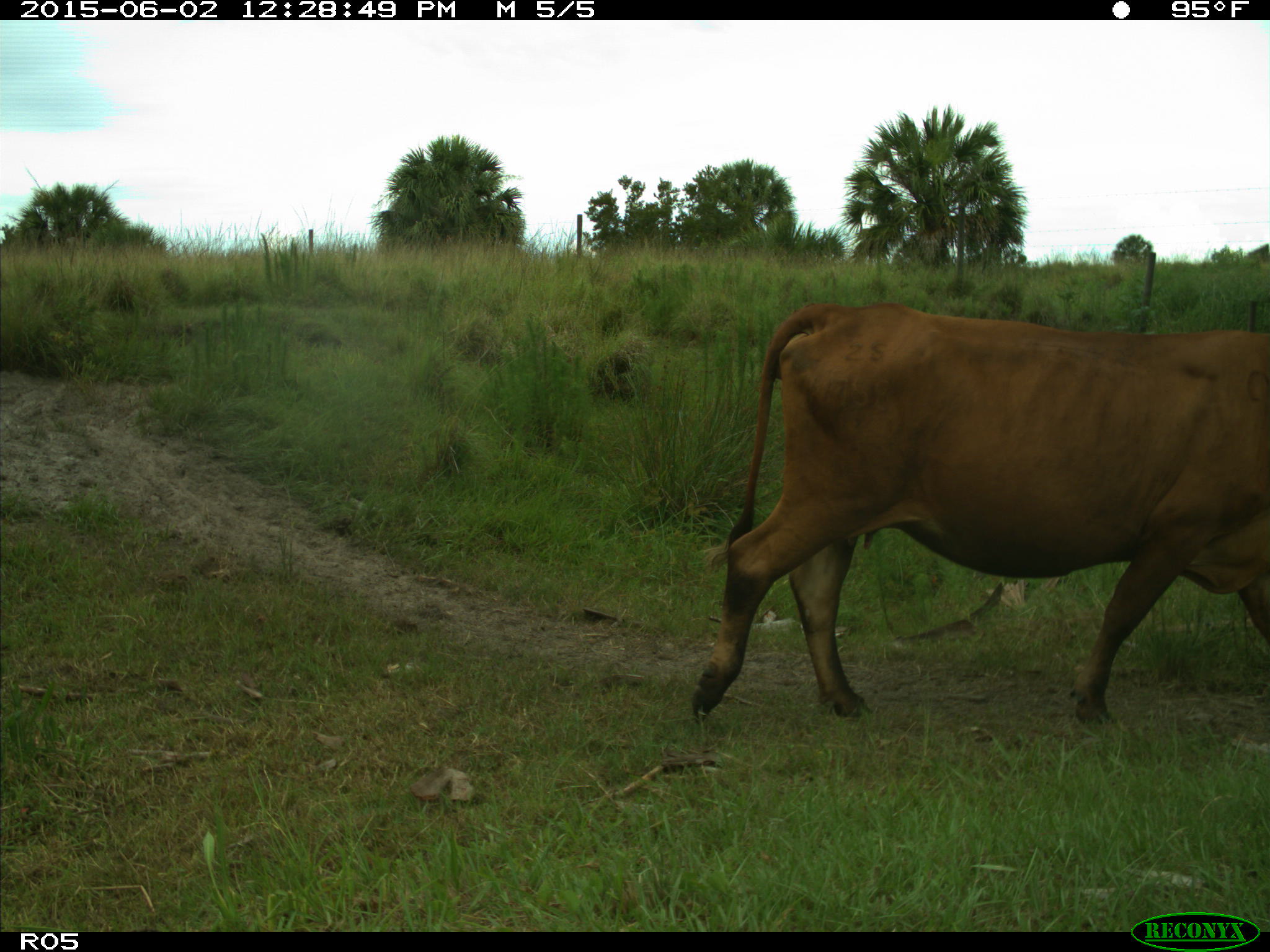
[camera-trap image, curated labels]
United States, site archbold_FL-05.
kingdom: Animalia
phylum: Chordata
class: Mammalia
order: Artiodactyla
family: Bovidae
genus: Bos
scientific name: Bos taurus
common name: domestic cow